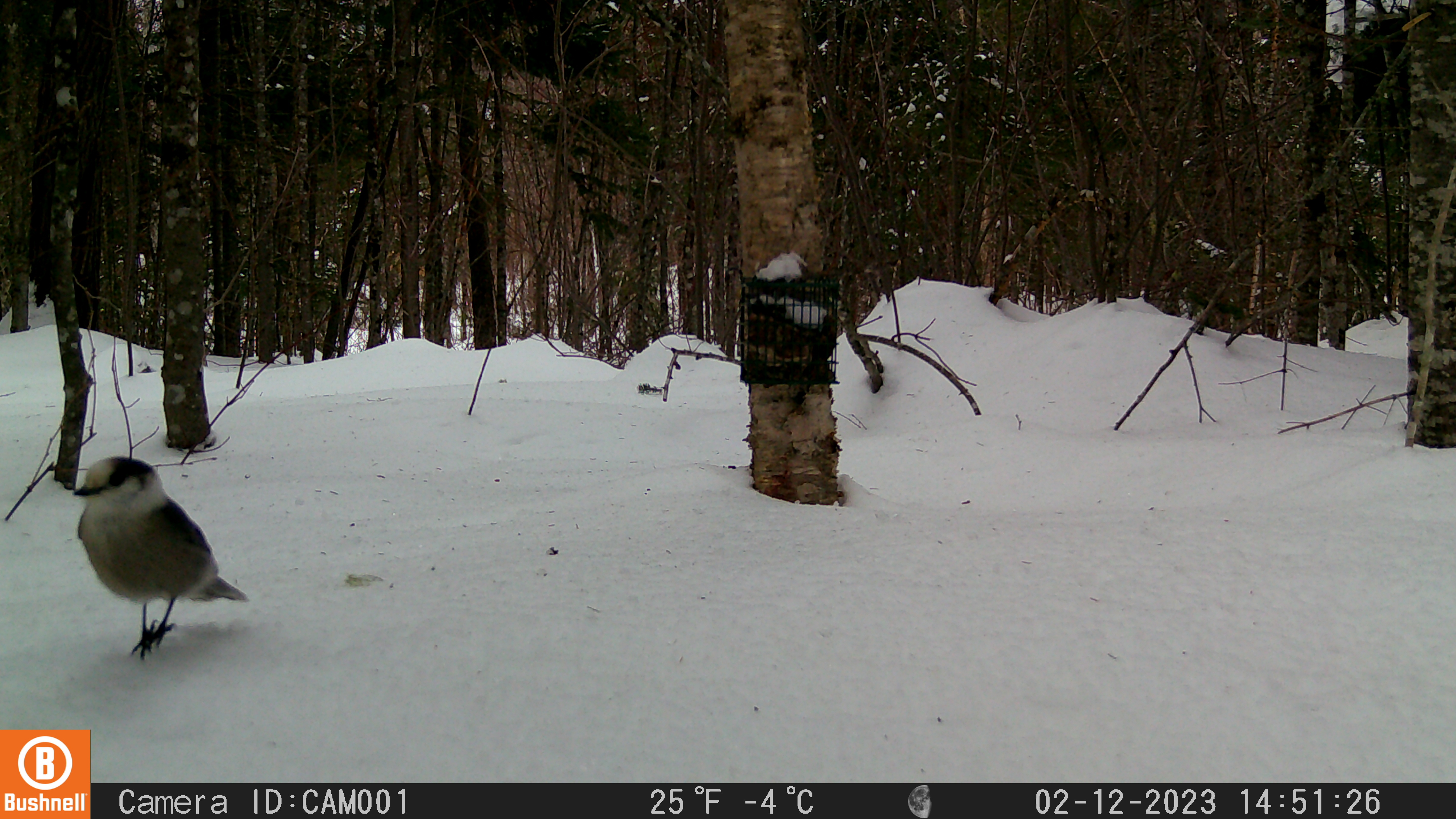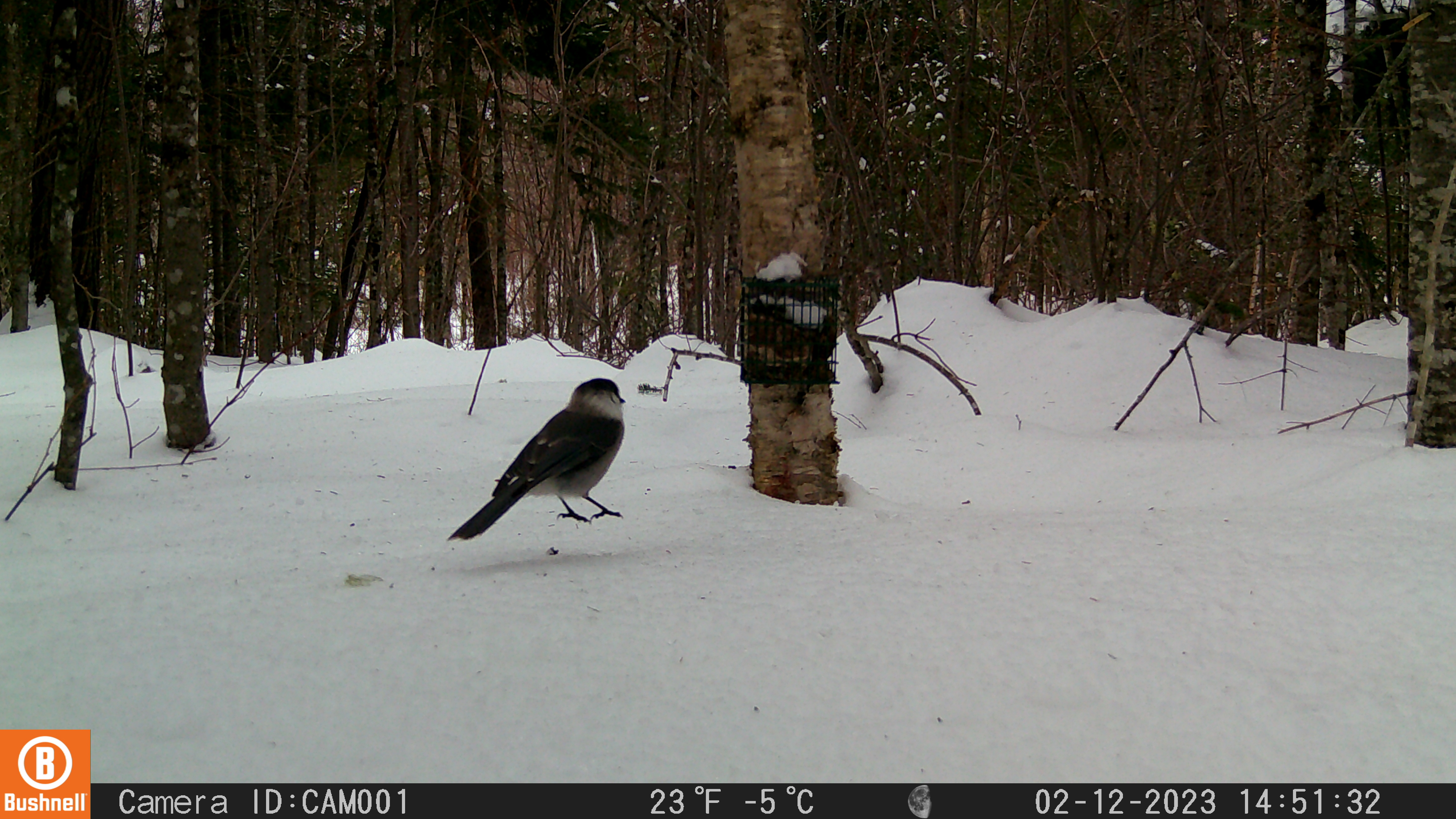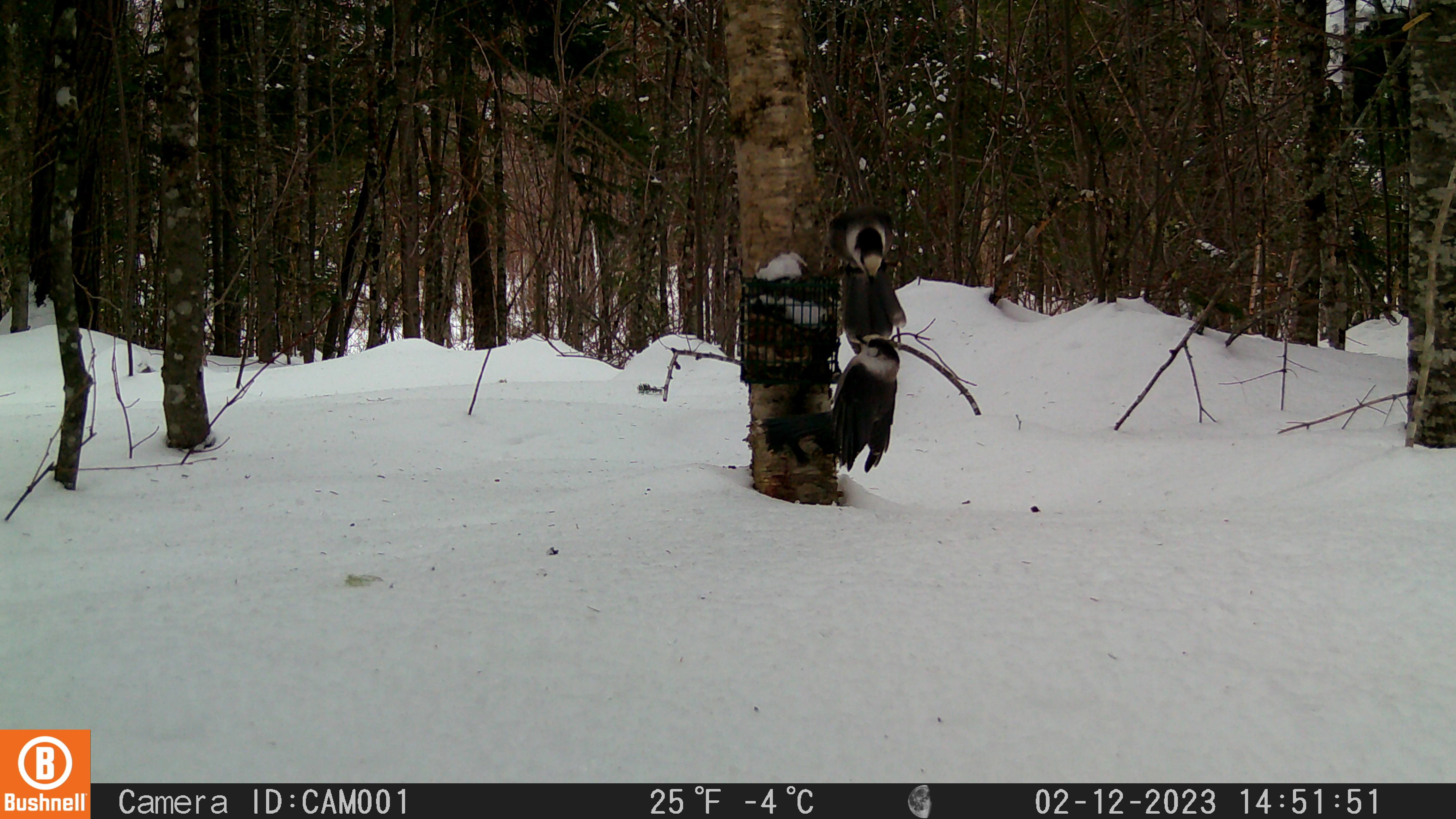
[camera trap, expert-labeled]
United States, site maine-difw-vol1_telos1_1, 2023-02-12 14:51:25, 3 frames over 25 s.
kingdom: Animalia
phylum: Chordata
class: Aves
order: Passeriformes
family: Corvidae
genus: Perisoreus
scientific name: Perisoreus canadensis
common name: canada jay